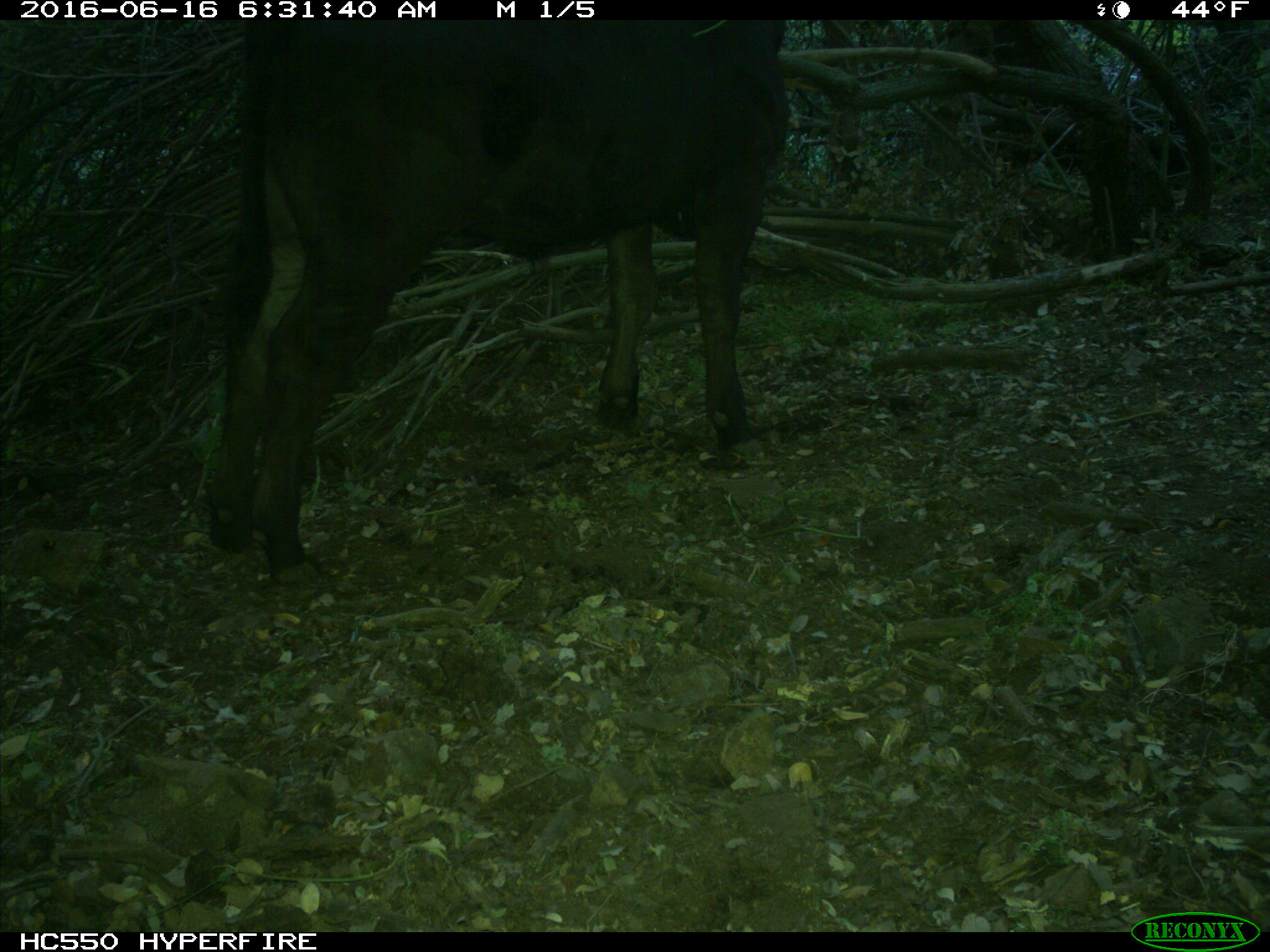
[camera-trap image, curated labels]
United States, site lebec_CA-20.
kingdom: Animalia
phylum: Chordata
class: Mammalia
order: Artiodactyla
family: Bovidae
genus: Bos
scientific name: Bos taurus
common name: domestic cow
Bos taurus (domestic cow).